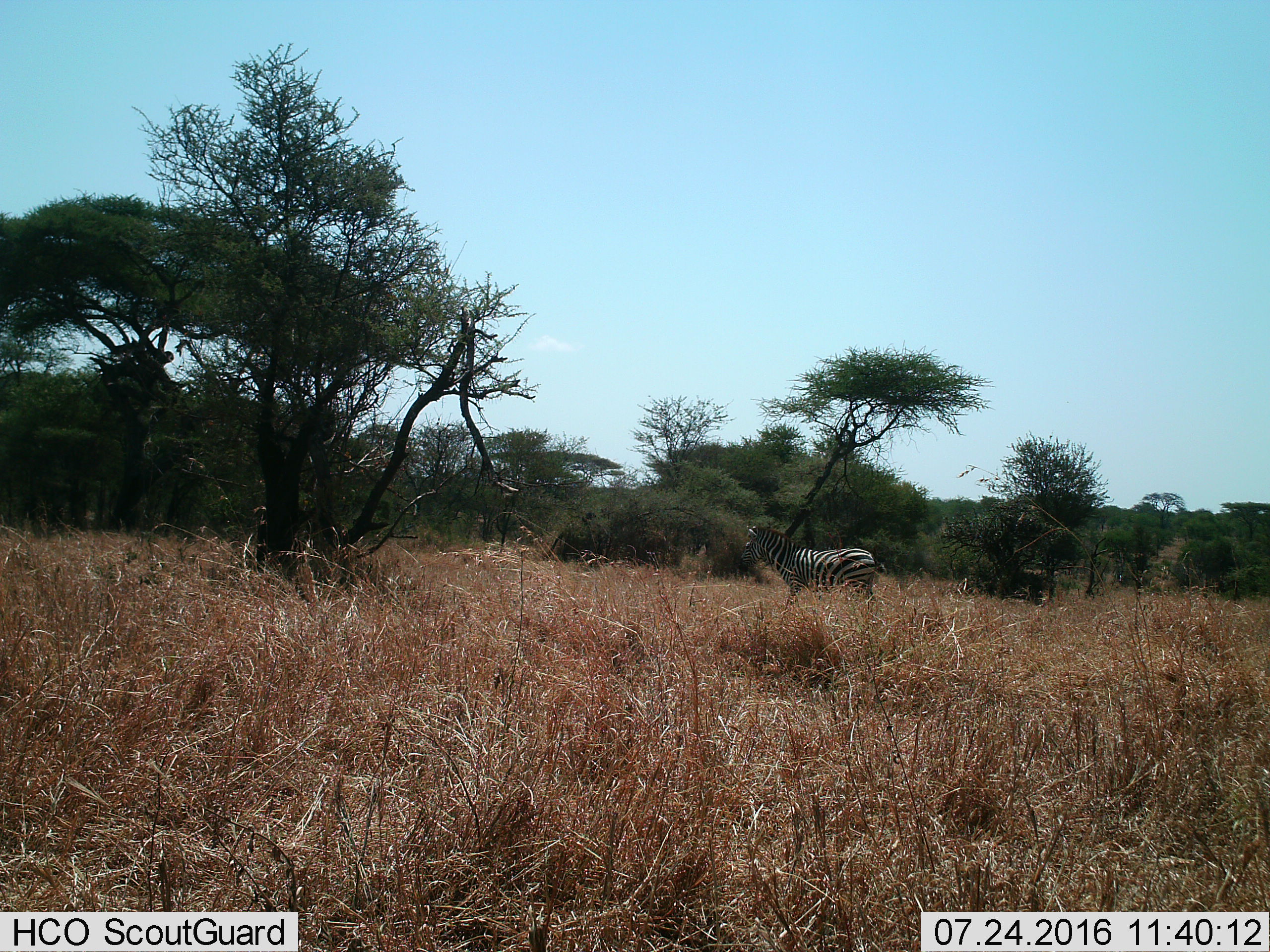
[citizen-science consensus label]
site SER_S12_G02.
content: unidentified animal